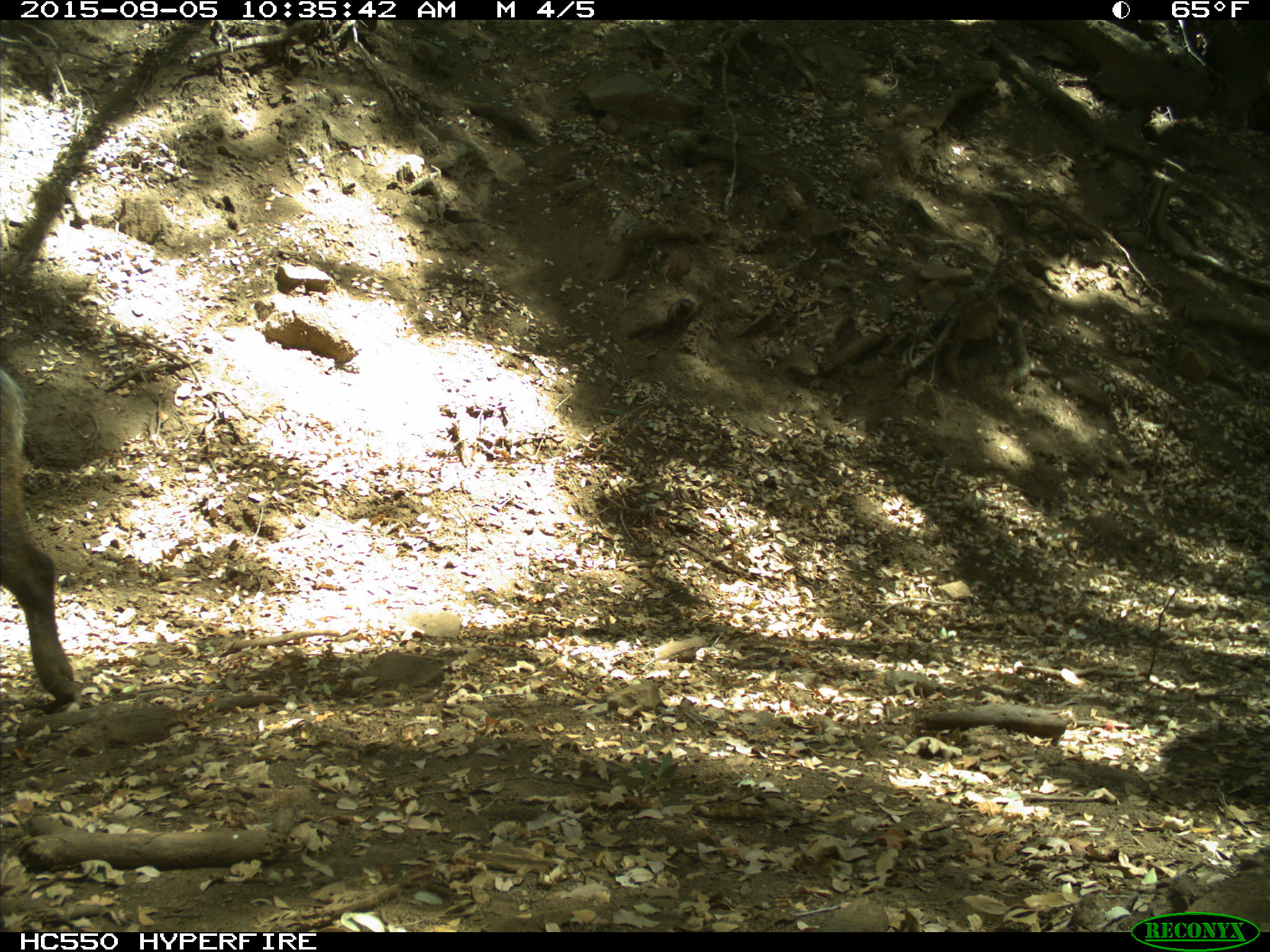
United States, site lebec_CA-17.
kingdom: Animalia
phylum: Chordata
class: Mammalia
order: Artiodactyla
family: Suidae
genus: Sus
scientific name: Sus scrofa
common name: wild boar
Sus scrofa (wild boar).